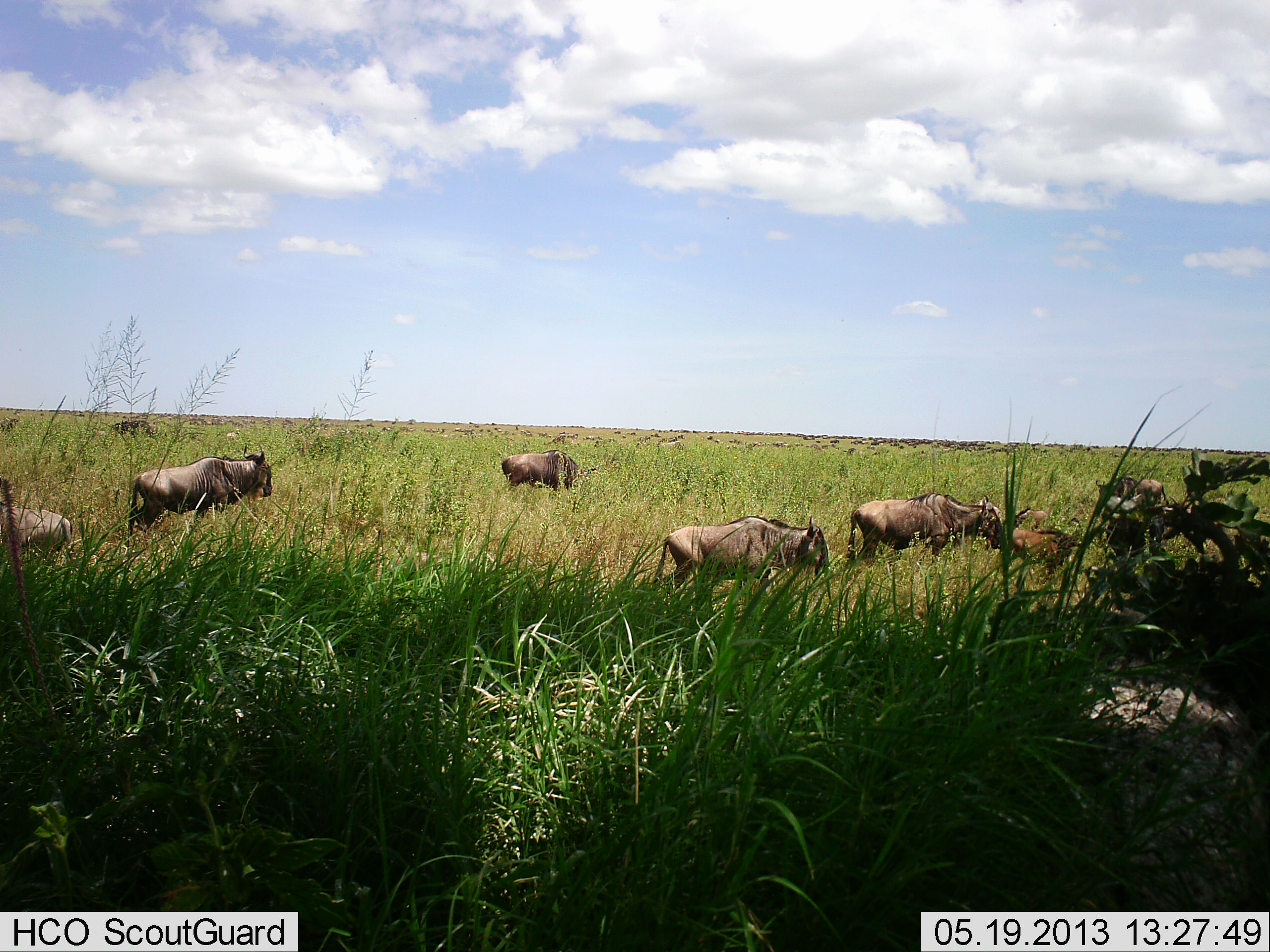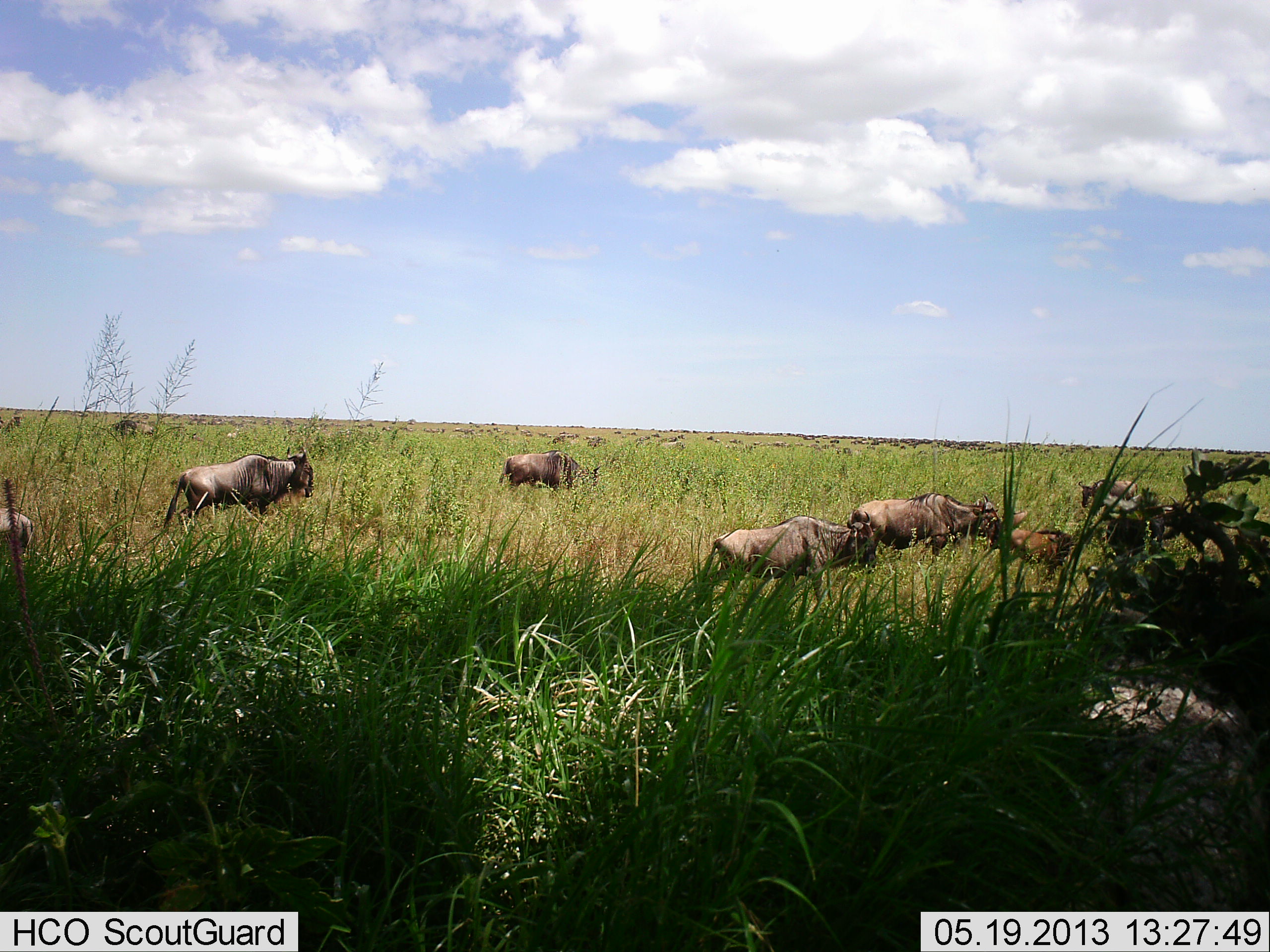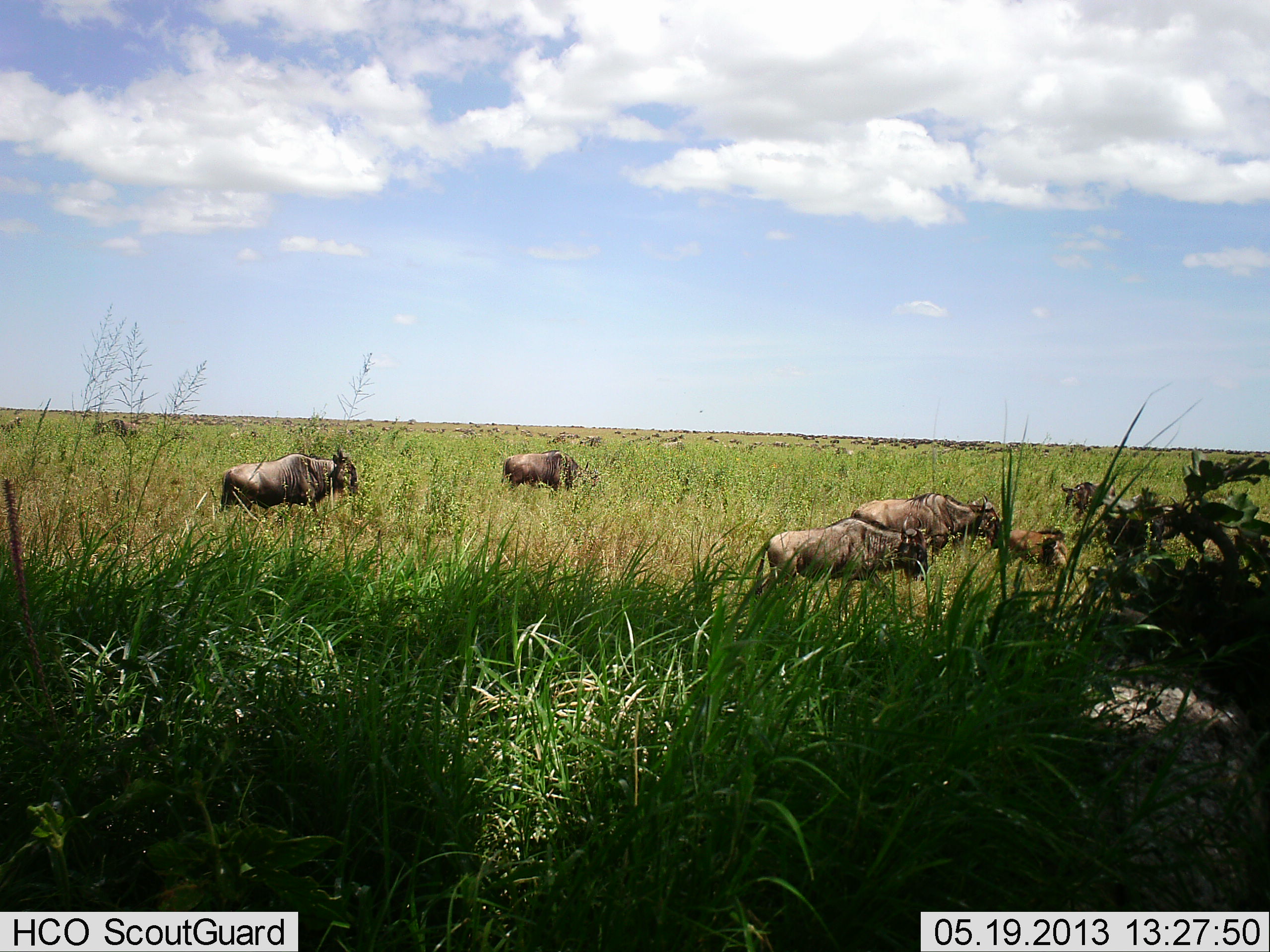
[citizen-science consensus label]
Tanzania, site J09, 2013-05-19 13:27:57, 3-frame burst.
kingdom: Animalia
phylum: Chordata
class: Mammalia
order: Artiodactyla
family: Bovidae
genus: Connochaetes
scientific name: Connochaetes taurinus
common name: blue wildebeest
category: wildebeest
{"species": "wildebeest (blue wildebeest) (Connochaetes taurinus)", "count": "10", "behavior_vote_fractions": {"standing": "46%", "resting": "10%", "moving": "93%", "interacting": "7%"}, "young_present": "29%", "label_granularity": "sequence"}